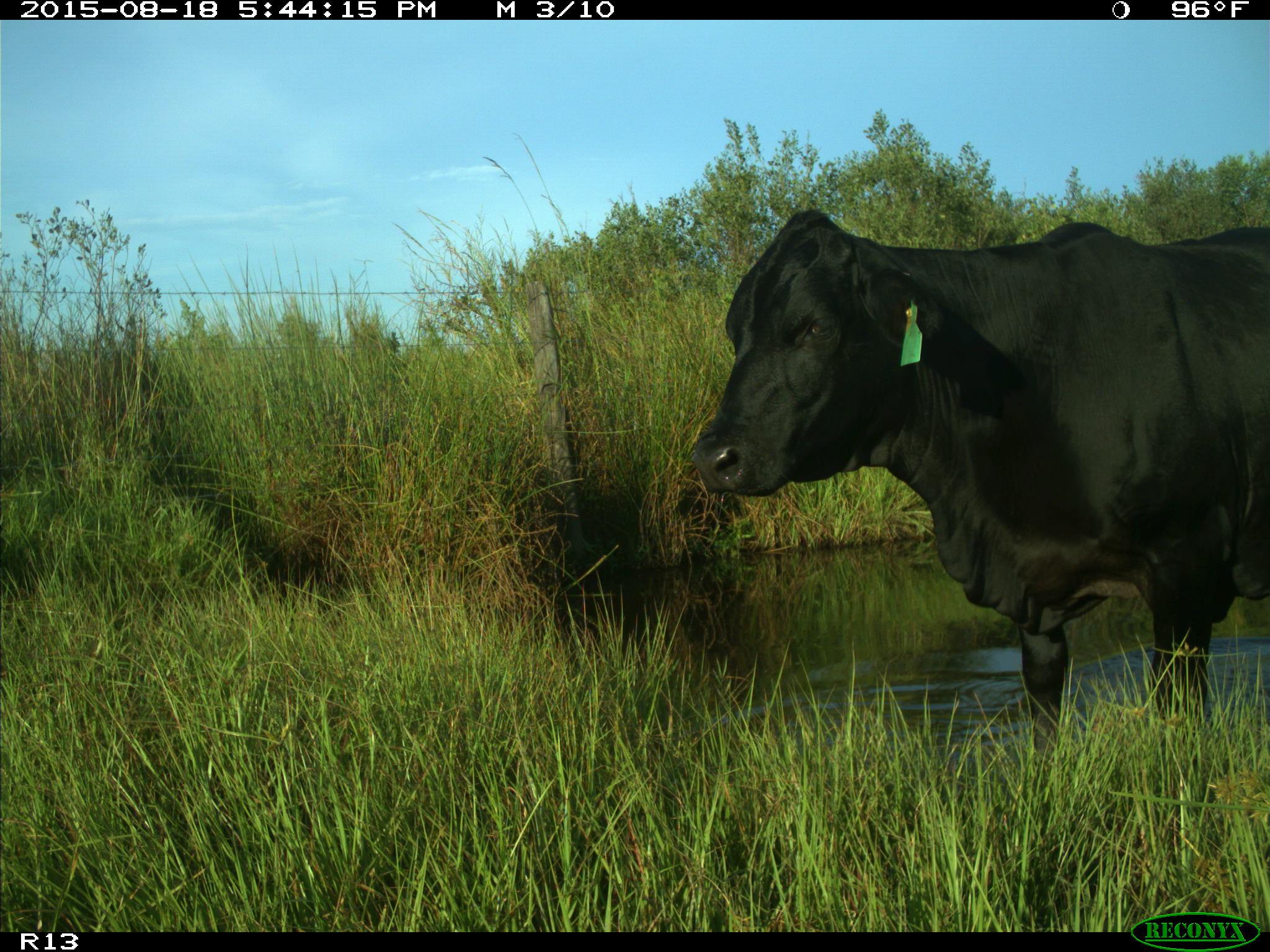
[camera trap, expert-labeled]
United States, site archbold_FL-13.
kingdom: Animalia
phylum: Chordata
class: Mammalia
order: Artiodactyla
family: Bovidae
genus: Bos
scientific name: Bos taurus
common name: domestic cow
Bos taurus (domestic cow).